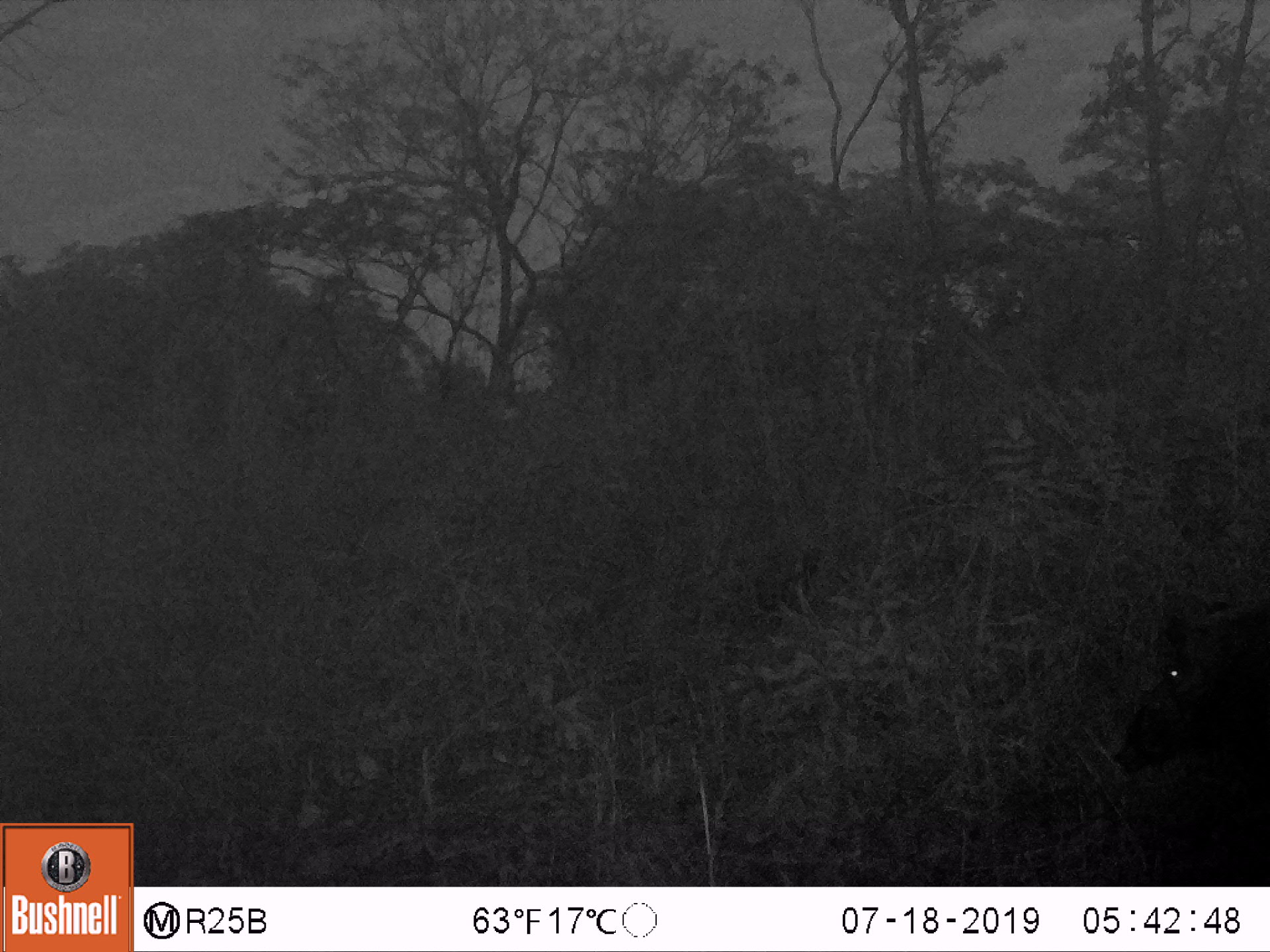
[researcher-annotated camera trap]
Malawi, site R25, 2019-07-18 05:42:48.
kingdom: Animalia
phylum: Chordata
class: Mammalia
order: Artiodactyla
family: Suidae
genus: Potamochoerus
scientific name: Potamochoerus larvatus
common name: bushpig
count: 1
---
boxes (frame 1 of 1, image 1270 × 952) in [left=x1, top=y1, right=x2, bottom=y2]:
bushpig: [left=1102, top=586, right=1269, bottom=786]